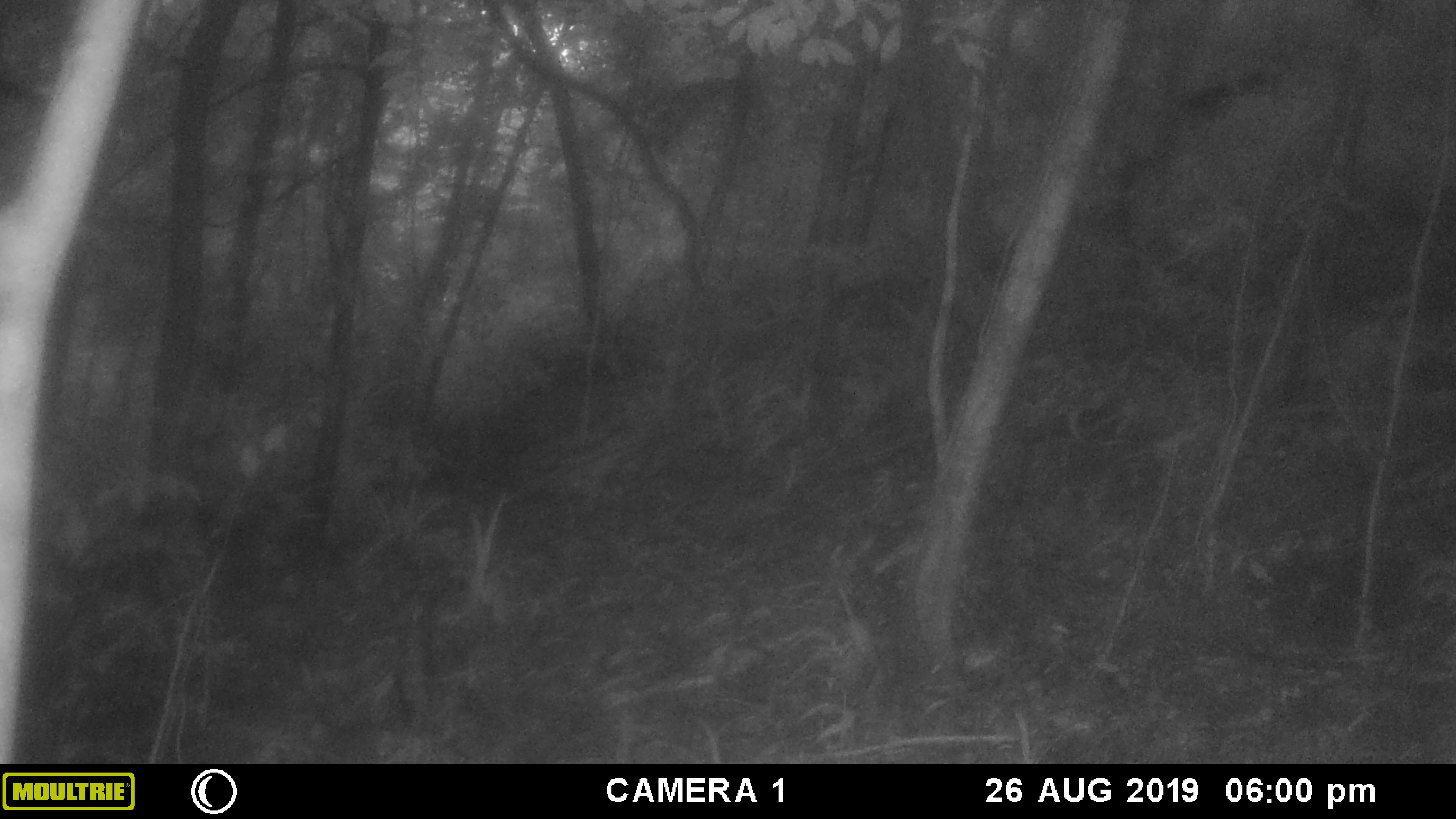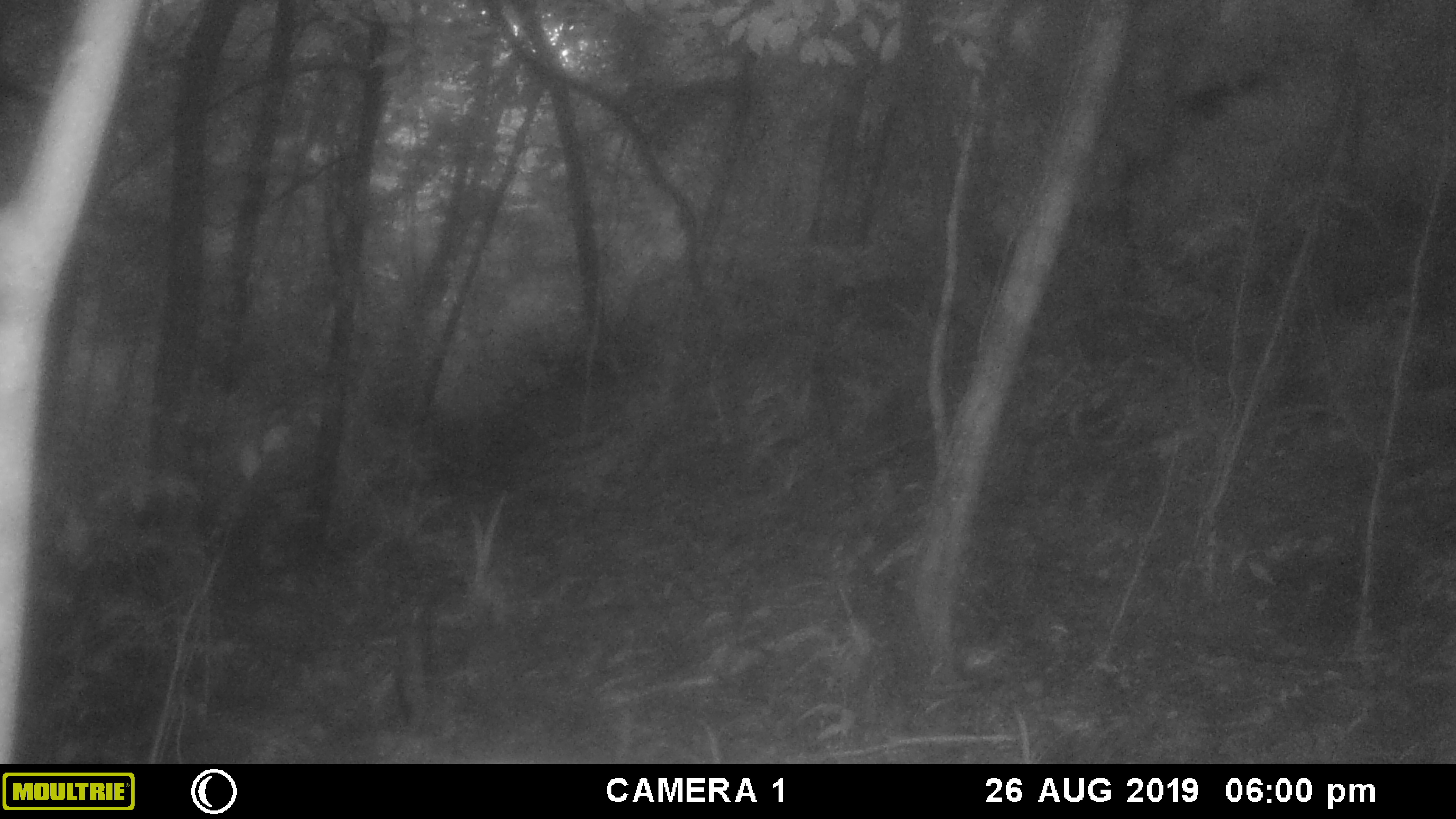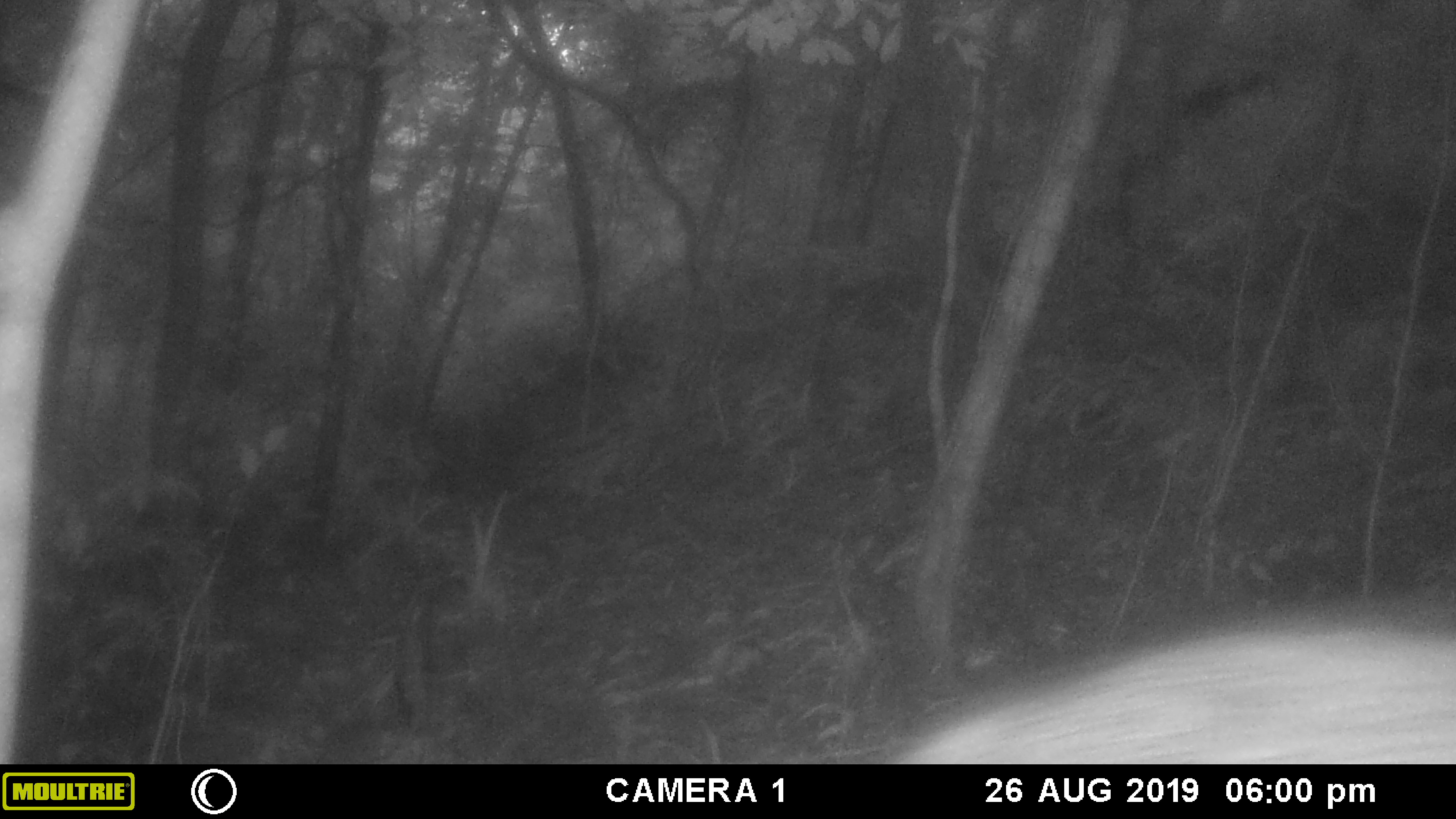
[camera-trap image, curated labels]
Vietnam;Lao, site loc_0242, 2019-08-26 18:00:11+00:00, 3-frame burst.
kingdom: Animalia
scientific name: Animalia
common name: animal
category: unidentified animal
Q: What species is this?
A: Unidentified animal (animal) (Animalia).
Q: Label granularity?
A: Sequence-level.